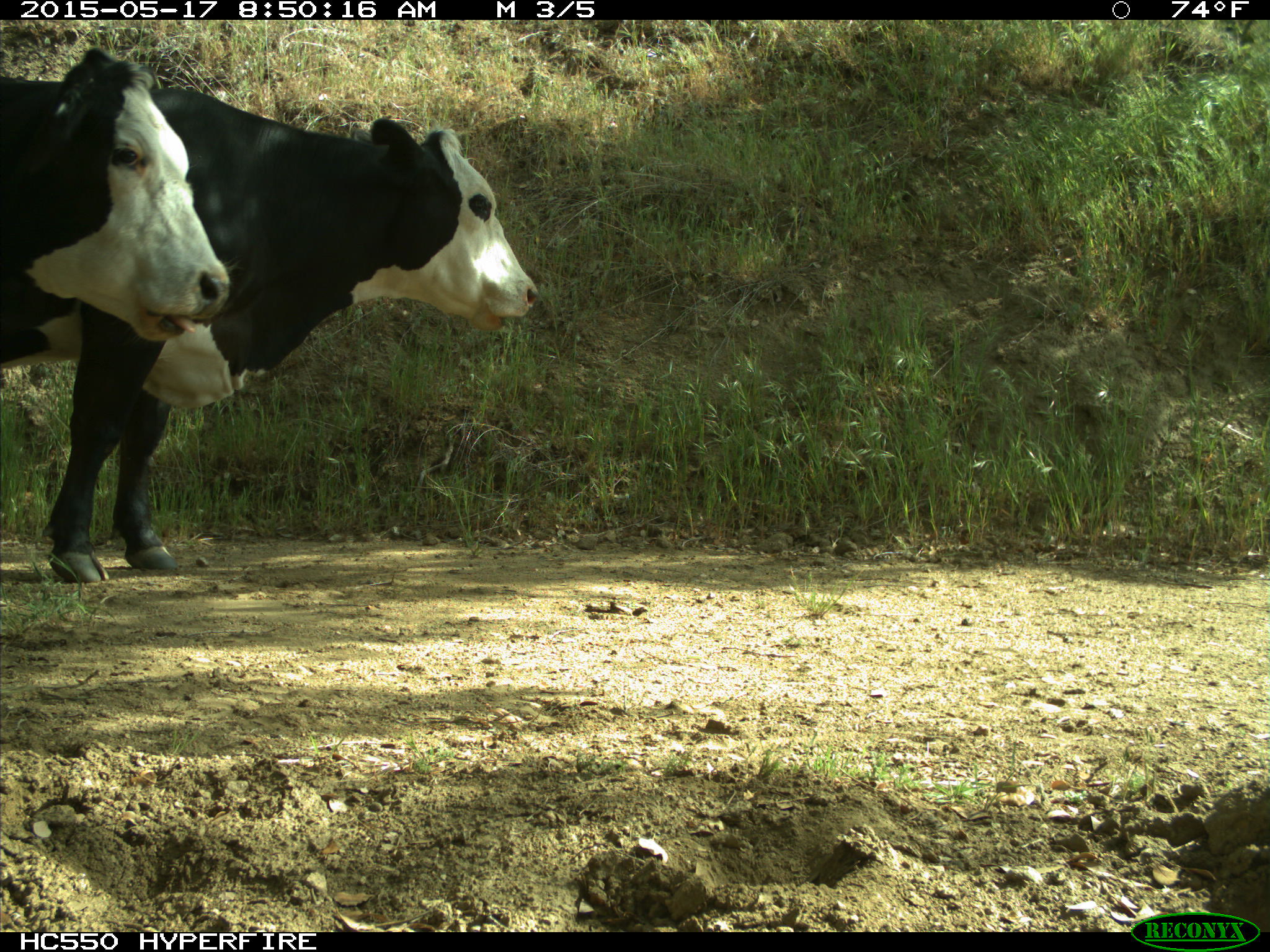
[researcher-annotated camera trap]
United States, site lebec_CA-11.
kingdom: Animalia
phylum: Chordata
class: Mammalia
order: Artiodactyla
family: Bovidae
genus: Bos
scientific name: Bos taurus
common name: domestic cow